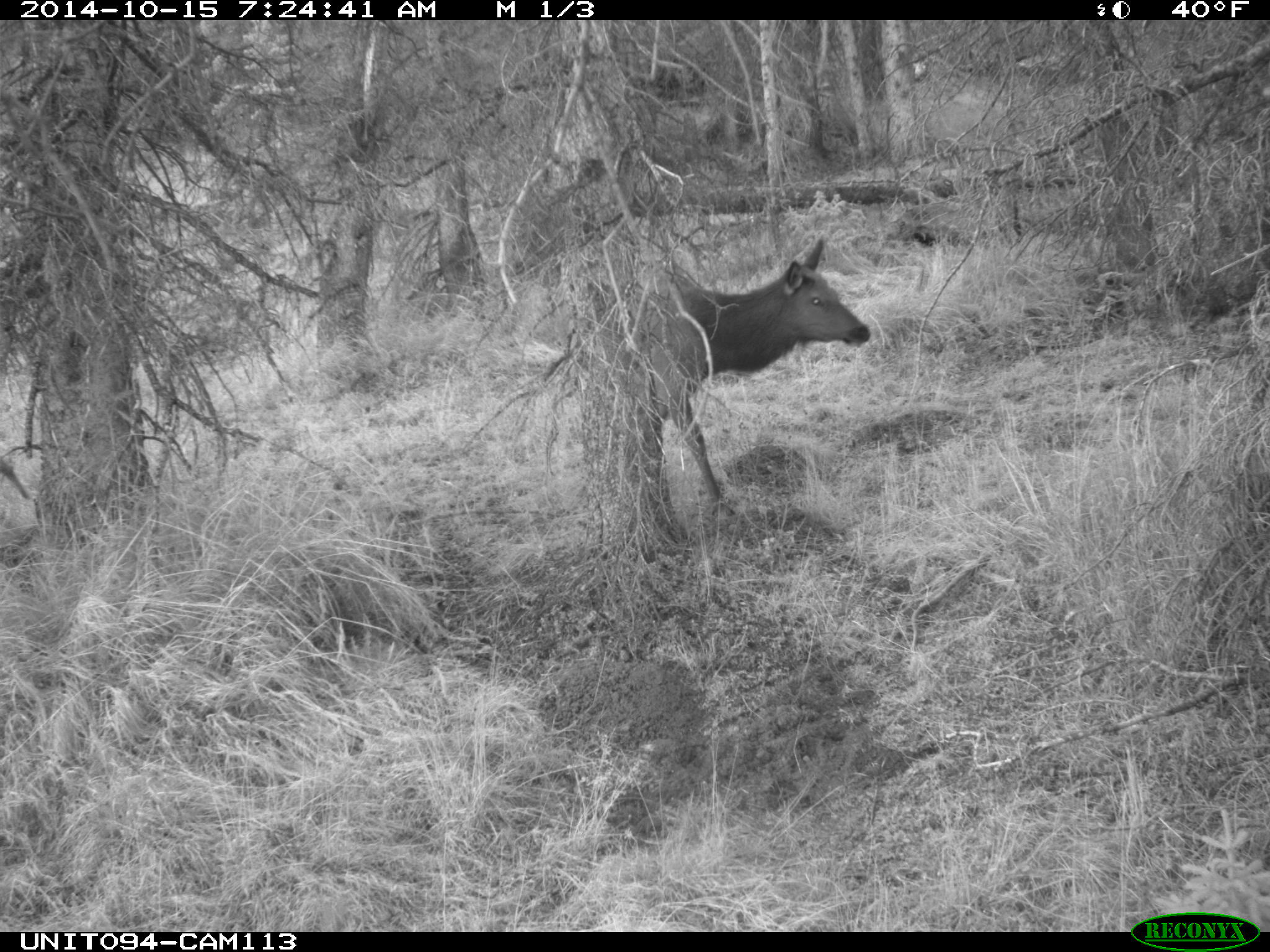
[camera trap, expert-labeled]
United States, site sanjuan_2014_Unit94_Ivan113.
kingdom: Animalia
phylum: Chordata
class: Mammalia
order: Artiodactyla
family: Cervidae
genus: Cervus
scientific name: Cervus elaphus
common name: red deer